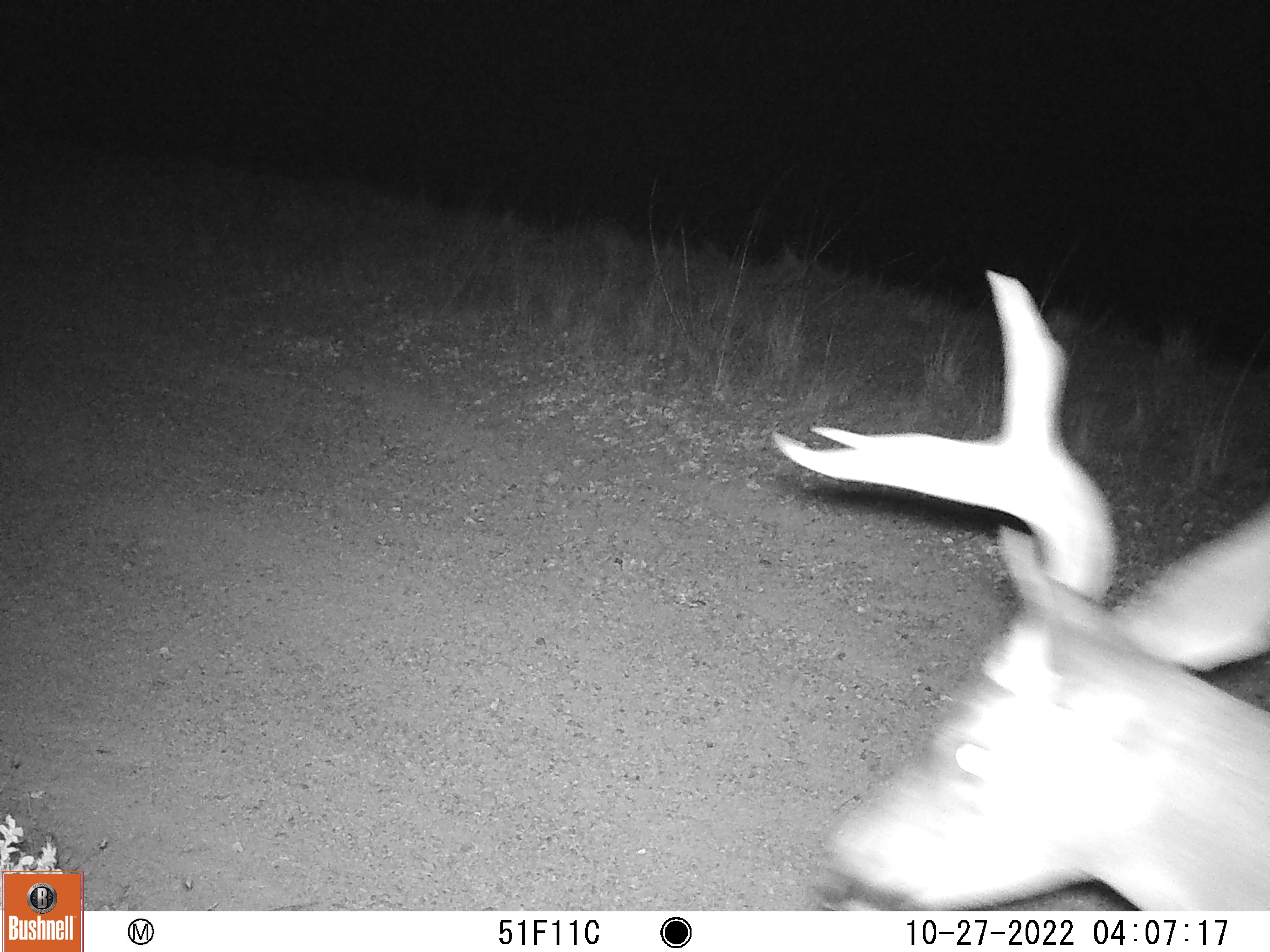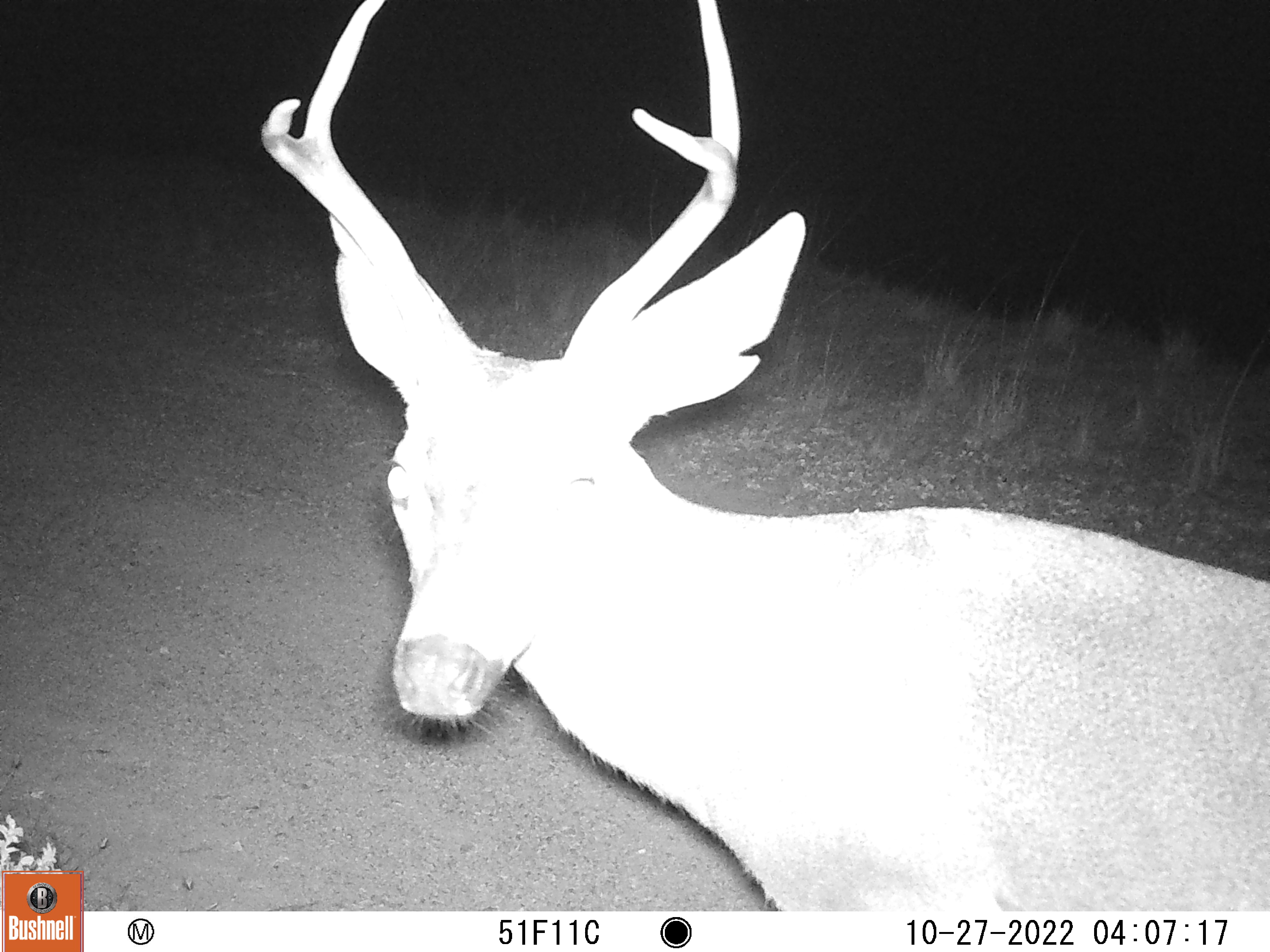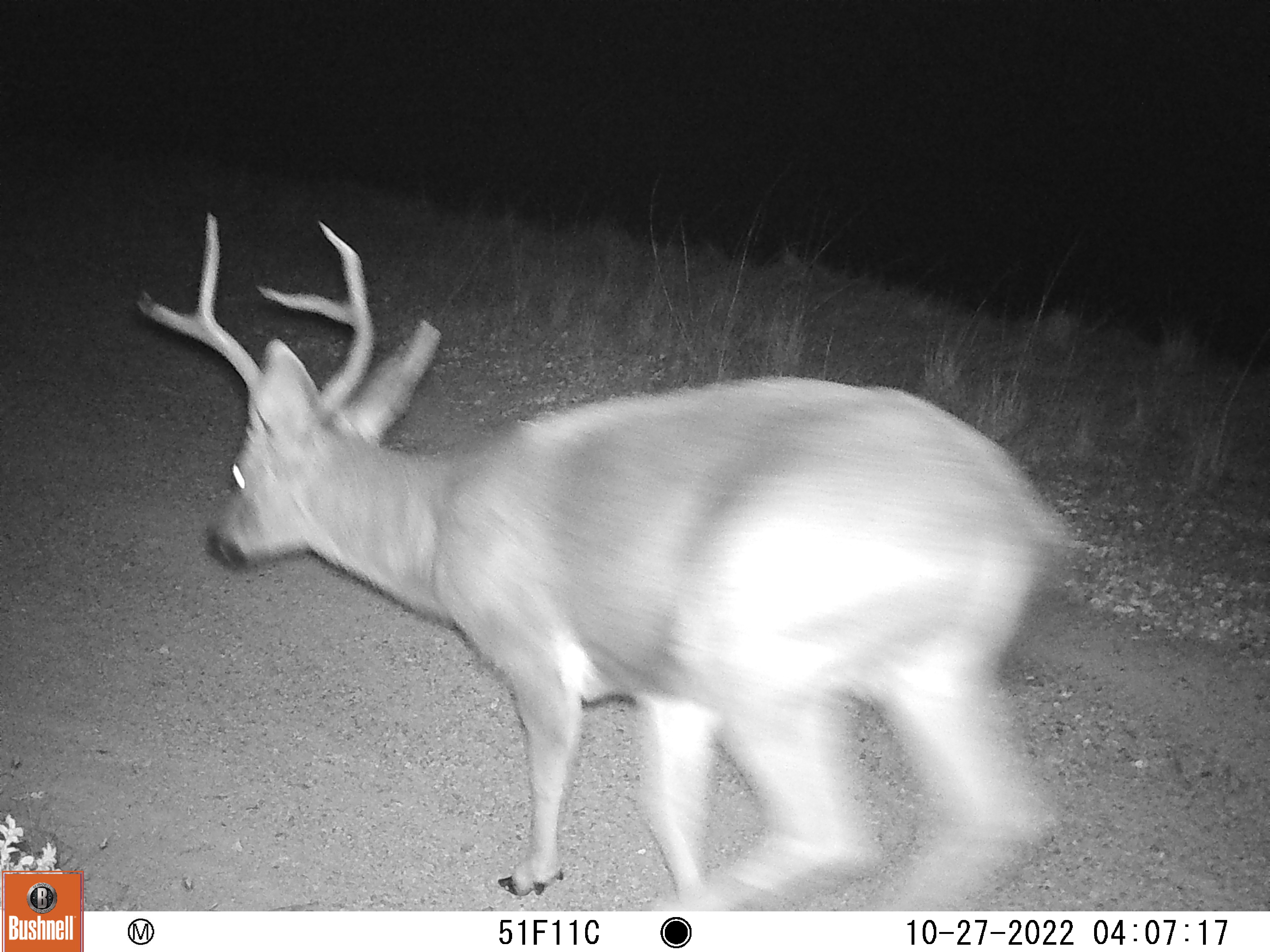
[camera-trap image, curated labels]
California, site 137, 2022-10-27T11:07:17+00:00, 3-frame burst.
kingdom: Animalia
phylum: Chordata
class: Mammalia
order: Artiodactyla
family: Cervidae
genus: Odocoileus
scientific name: Odocoileus hemionus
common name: mule deer